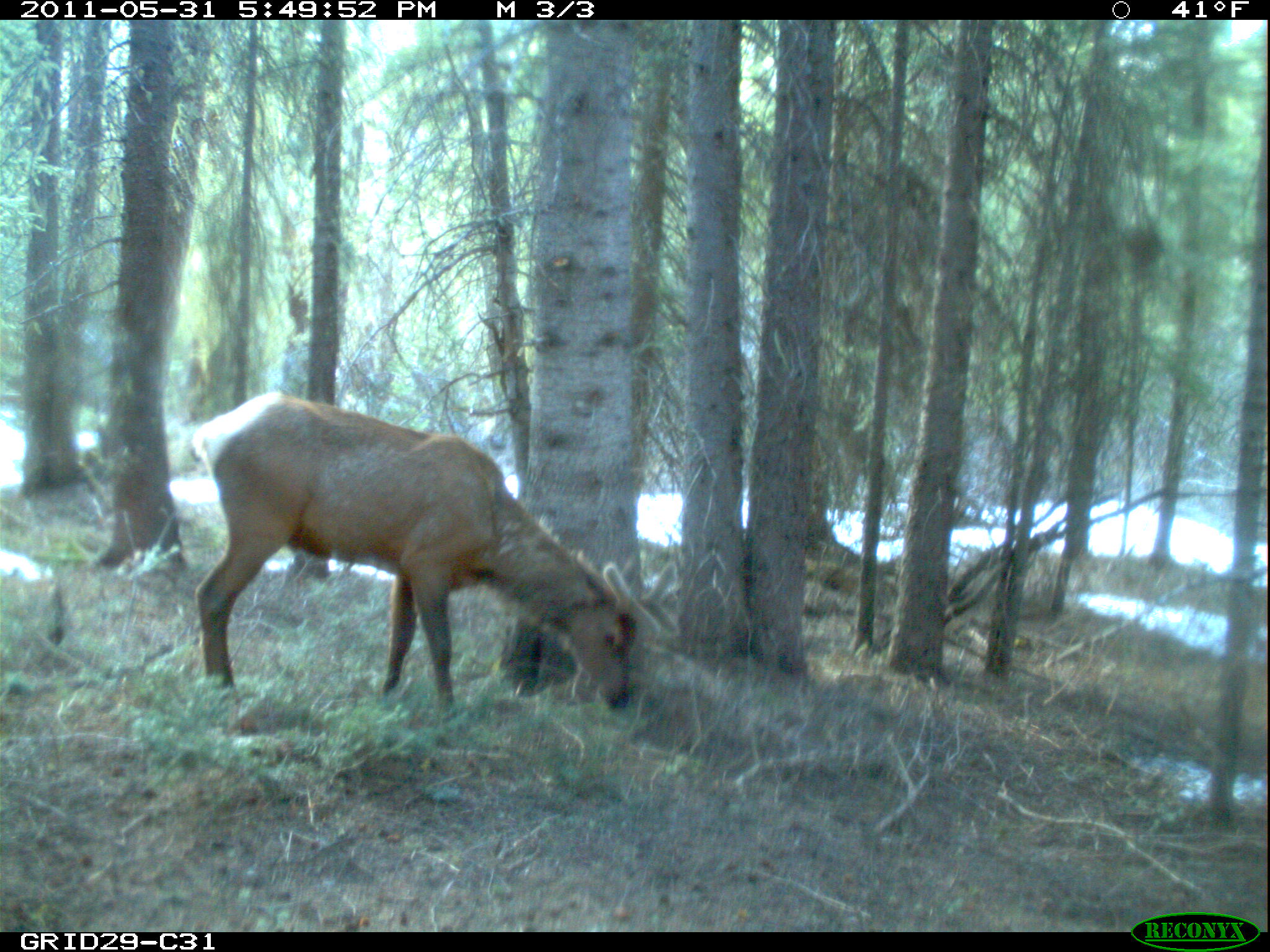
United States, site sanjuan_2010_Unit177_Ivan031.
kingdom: Animalia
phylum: Chordata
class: Mammalia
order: Artiodactyla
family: Cervidae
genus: Cervus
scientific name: Cervus elaphus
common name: red deer